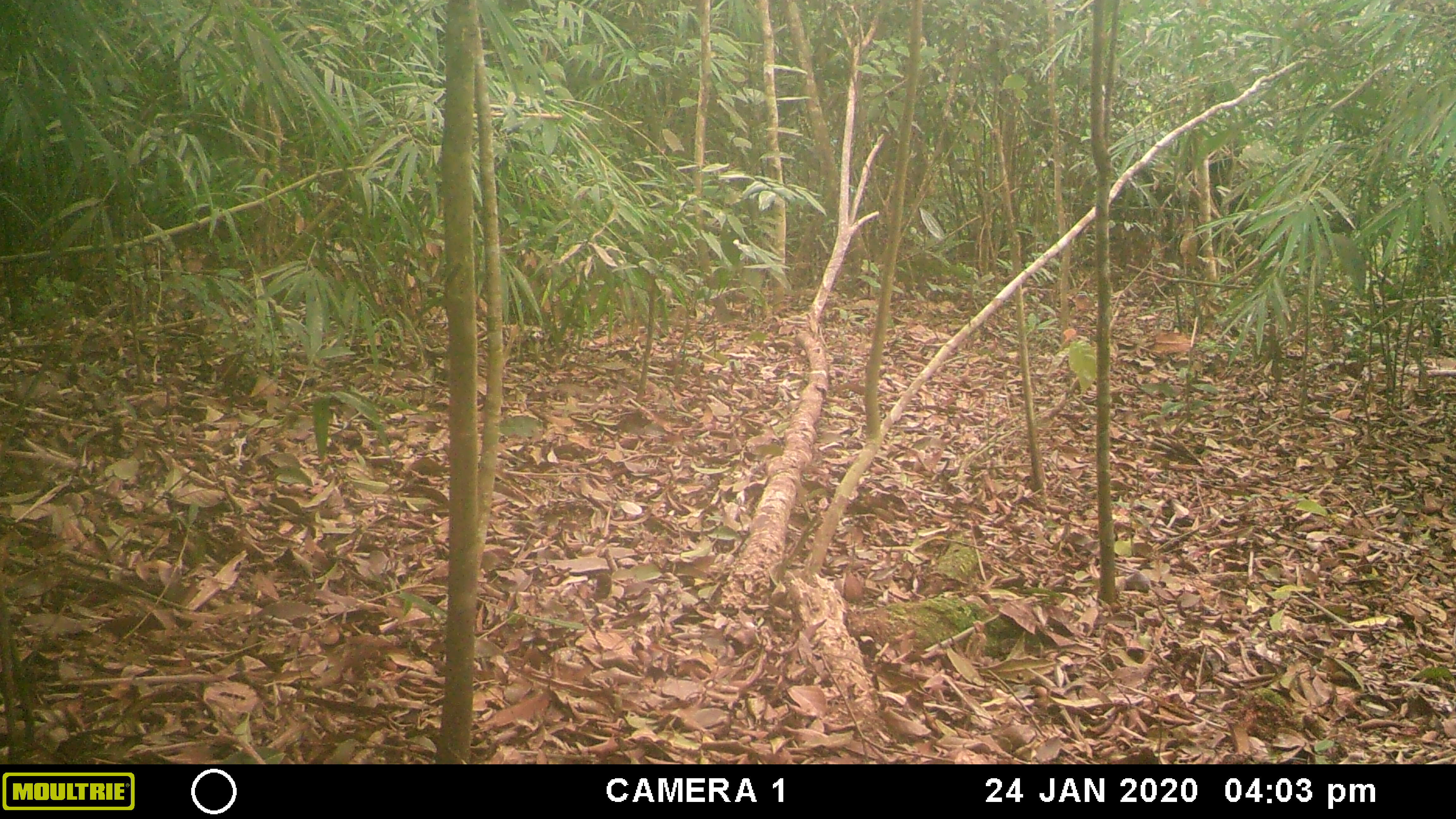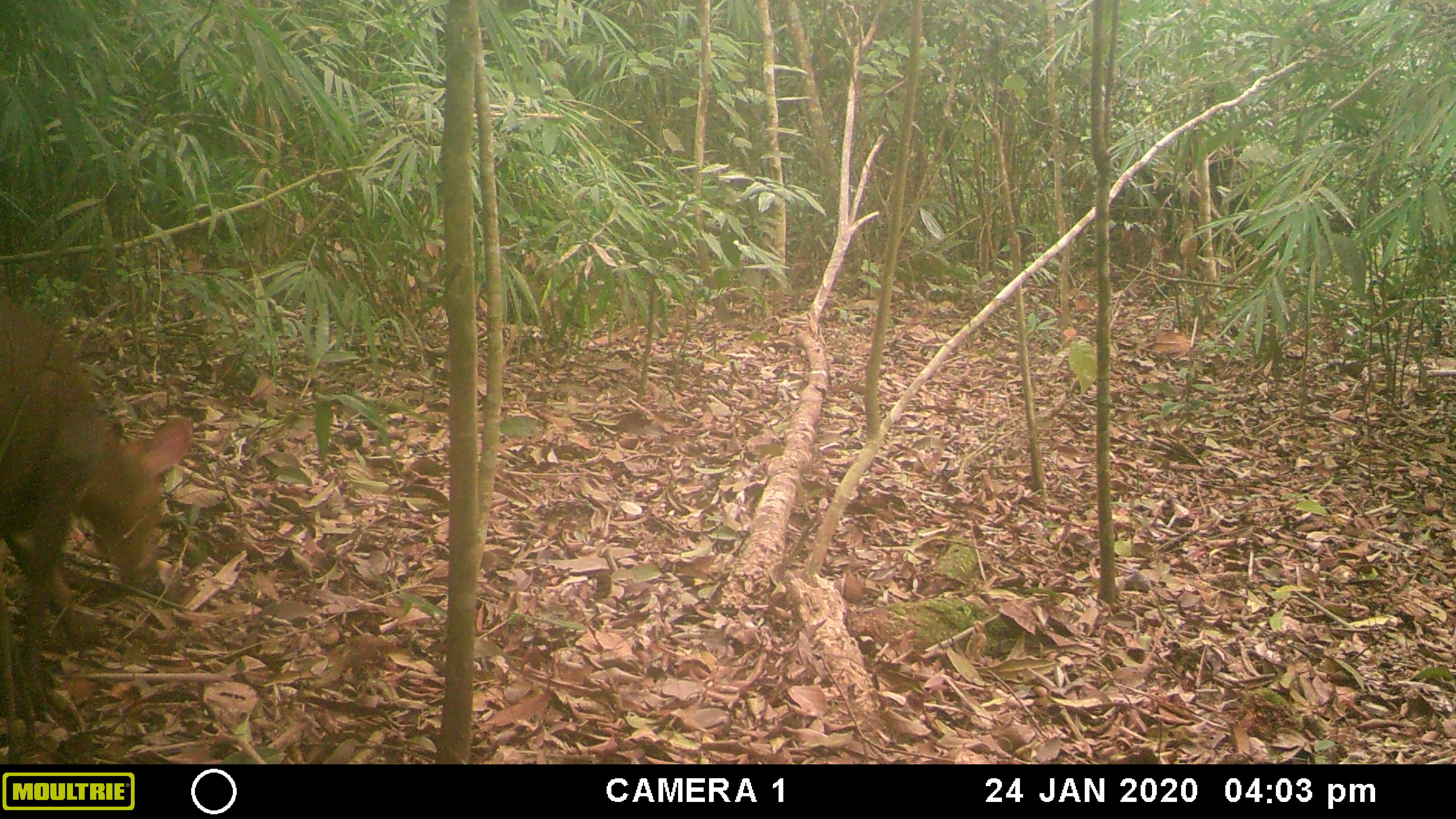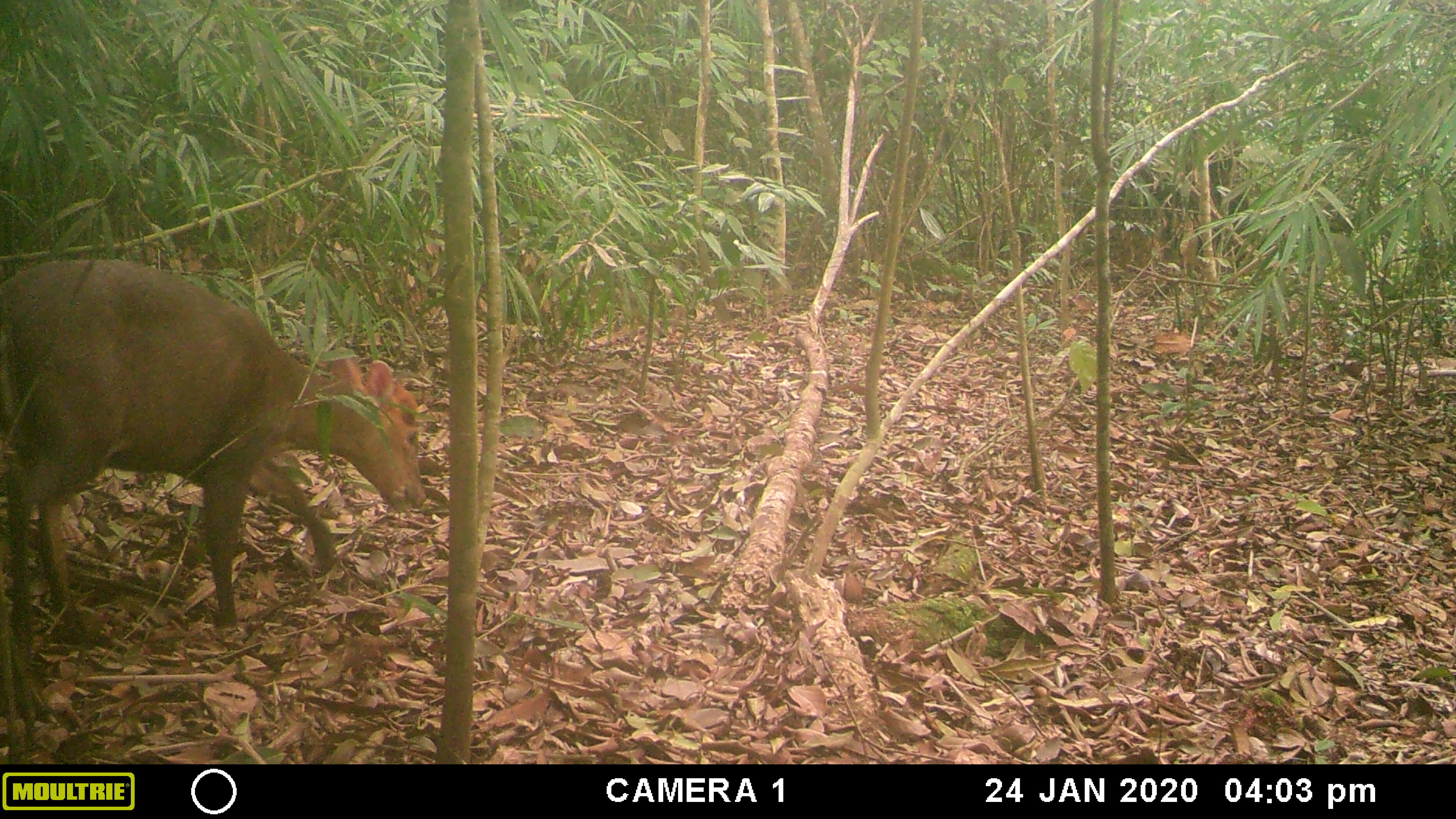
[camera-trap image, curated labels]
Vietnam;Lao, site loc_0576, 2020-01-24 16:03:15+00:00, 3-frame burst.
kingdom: Animalia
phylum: Chordata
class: Mammalia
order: Artiodactyla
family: Cervidae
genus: Muntiacus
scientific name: Muntiacus rooseveltorum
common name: roosevelt's muntjac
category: roosevelts muntjac group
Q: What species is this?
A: Roosevelts muntjac group (roosevelt's muntjac) (Muntiacus rooseveltorum).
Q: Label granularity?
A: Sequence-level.